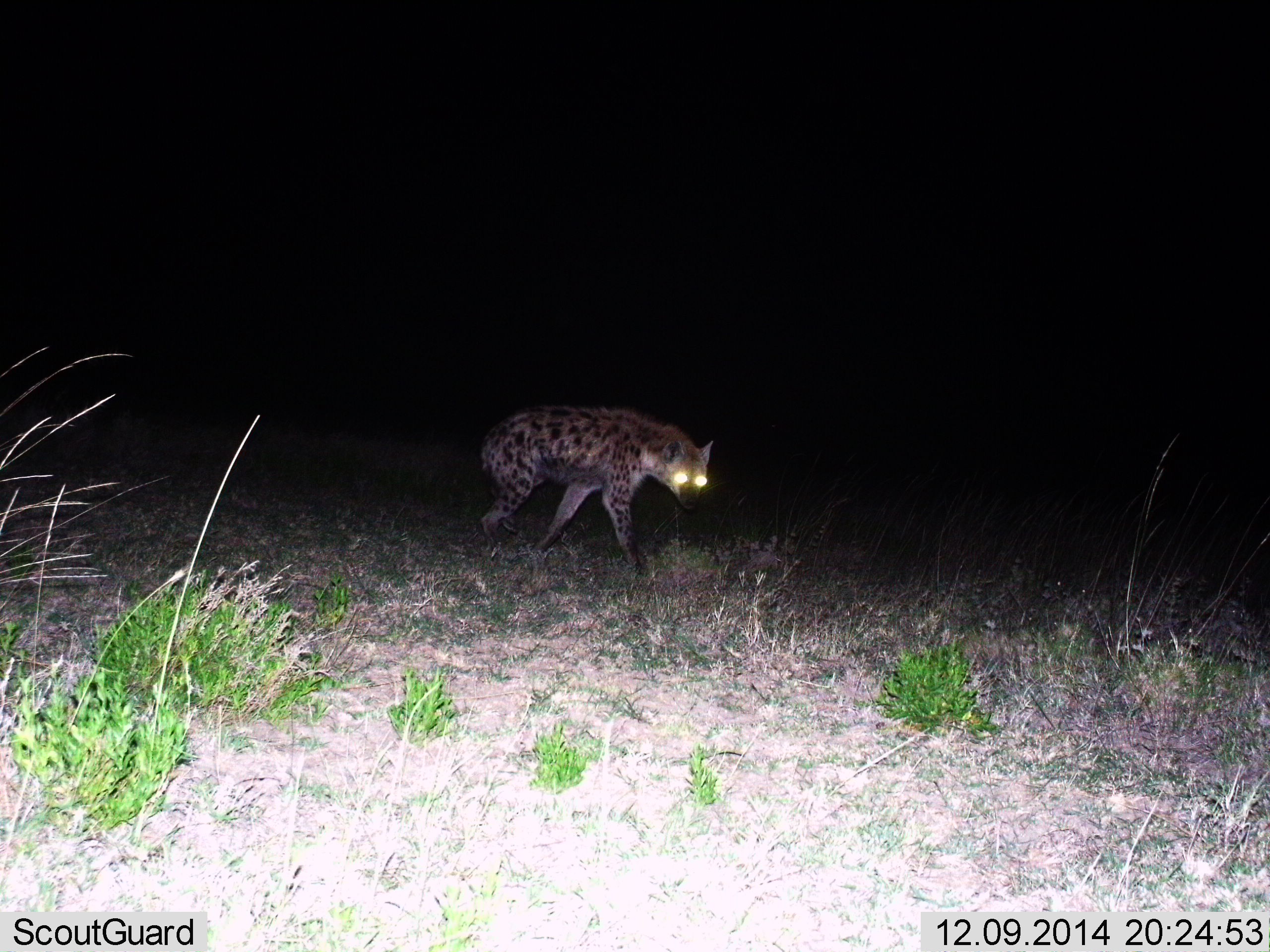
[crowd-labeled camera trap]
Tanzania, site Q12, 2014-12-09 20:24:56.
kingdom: Animalia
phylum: Chordata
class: Mammalia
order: Carnivora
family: Hyaenidae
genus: Crocuta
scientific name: Crocuta crocuta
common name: spotted hyena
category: hyenaspotted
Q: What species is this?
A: Hyenaspotted (spotted hyena) (Crocuta crocuta).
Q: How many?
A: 1.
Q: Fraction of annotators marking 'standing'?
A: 20%.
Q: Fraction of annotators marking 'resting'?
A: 0%.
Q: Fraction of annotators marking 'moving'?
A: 80%.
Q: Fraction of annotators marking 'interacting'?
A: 0%.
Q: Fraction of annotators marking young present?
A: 0%.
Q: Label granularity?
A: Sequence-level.